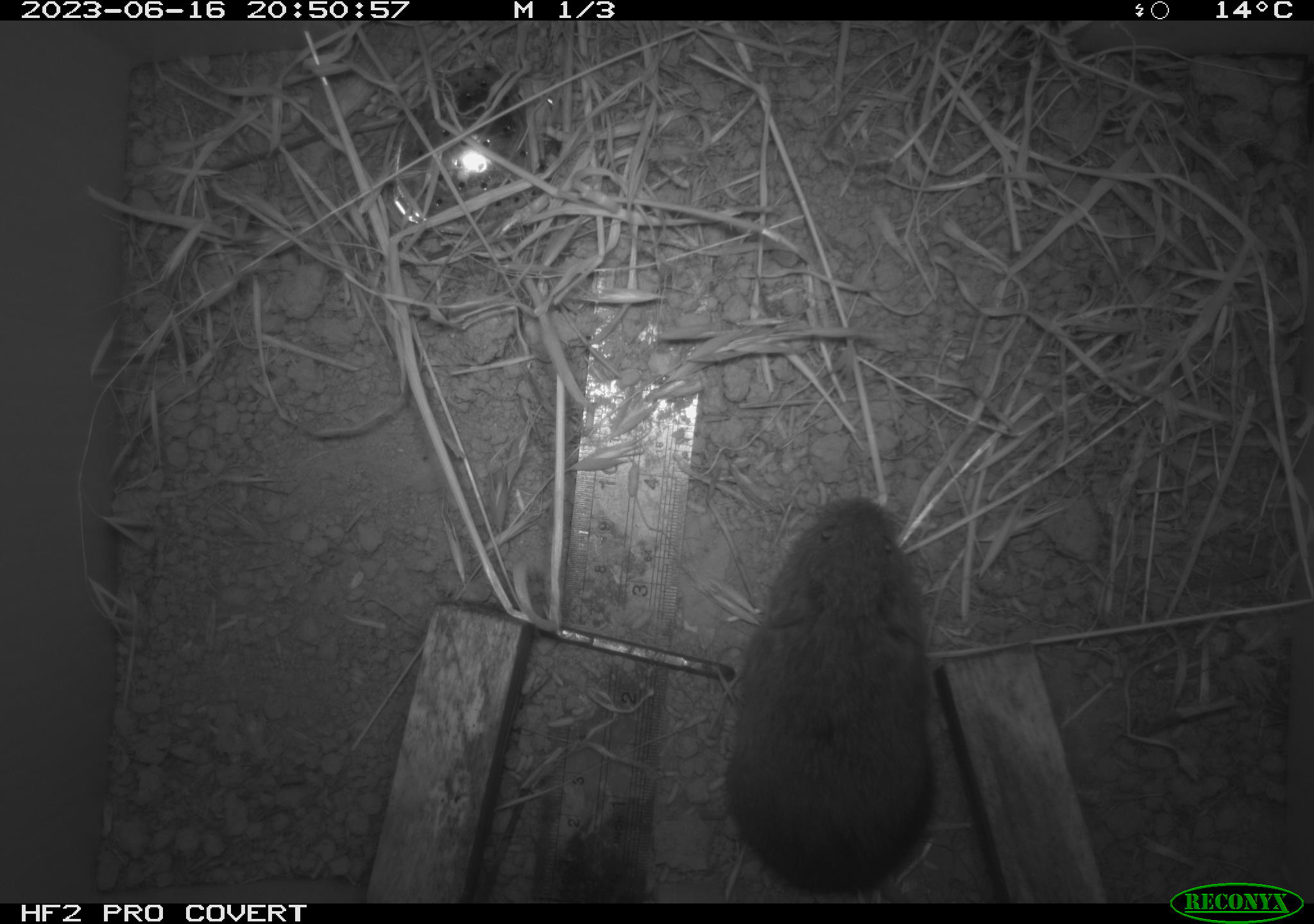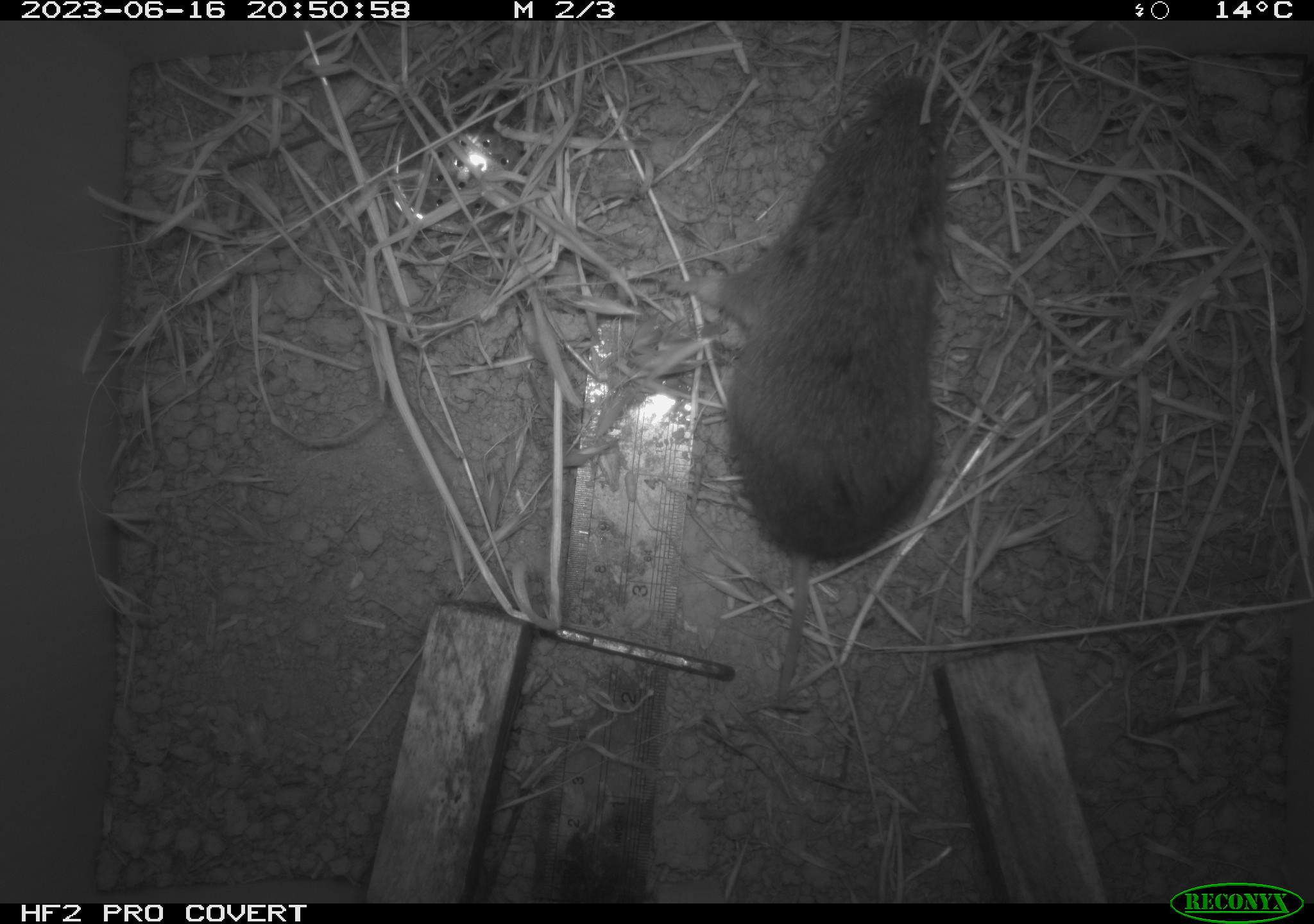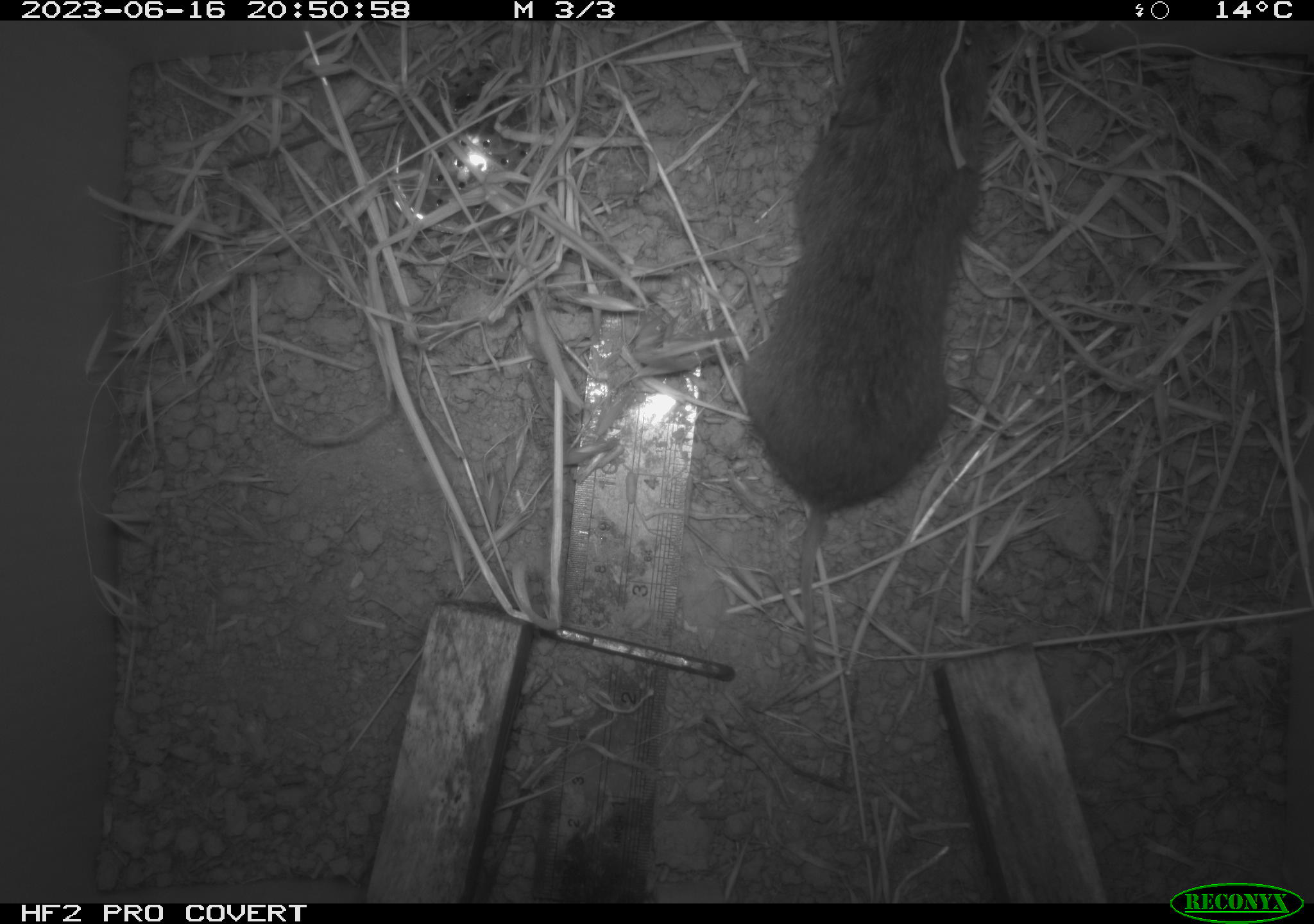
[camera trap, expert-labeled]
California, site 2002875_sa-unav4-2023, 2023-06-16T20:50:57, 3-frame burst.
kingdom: Animalia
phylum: Chordata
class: Mammalia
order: Rodentia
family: Cricetidae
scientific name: Arvicolinae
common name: voles, lemmings, and muskrats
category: arvicolinae subfamily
Arvicolinae subfamily (voles, lemmings, and muskrats) (Arvicolinae).